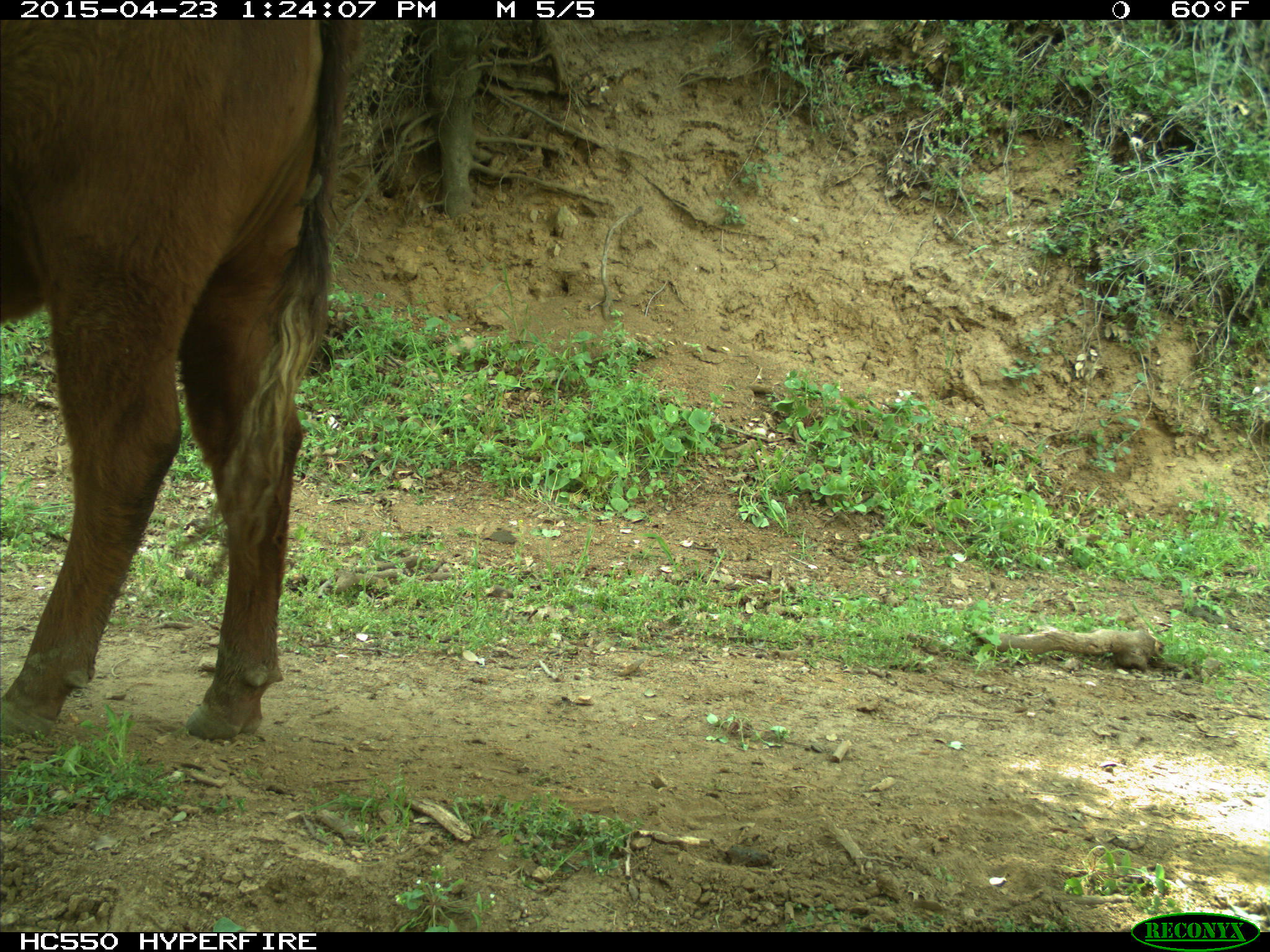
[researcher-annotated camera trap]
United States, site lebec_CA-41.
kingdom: Animalia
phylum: Chordata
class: Mammalia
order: Artiodactyla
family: Bovidae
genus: Bos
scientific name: Bos taurus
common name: domestic cow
Bos taurus (domestic cow).